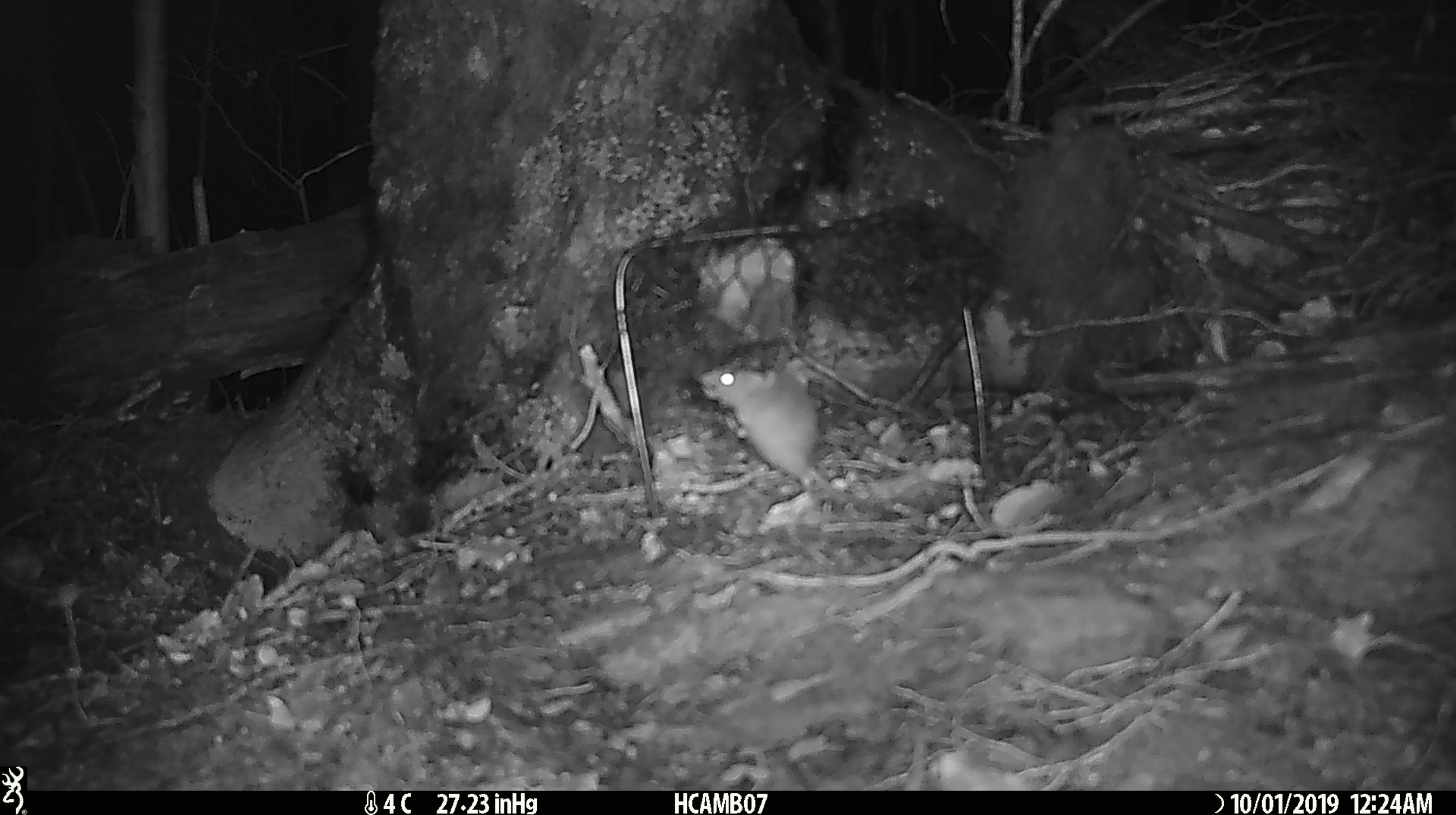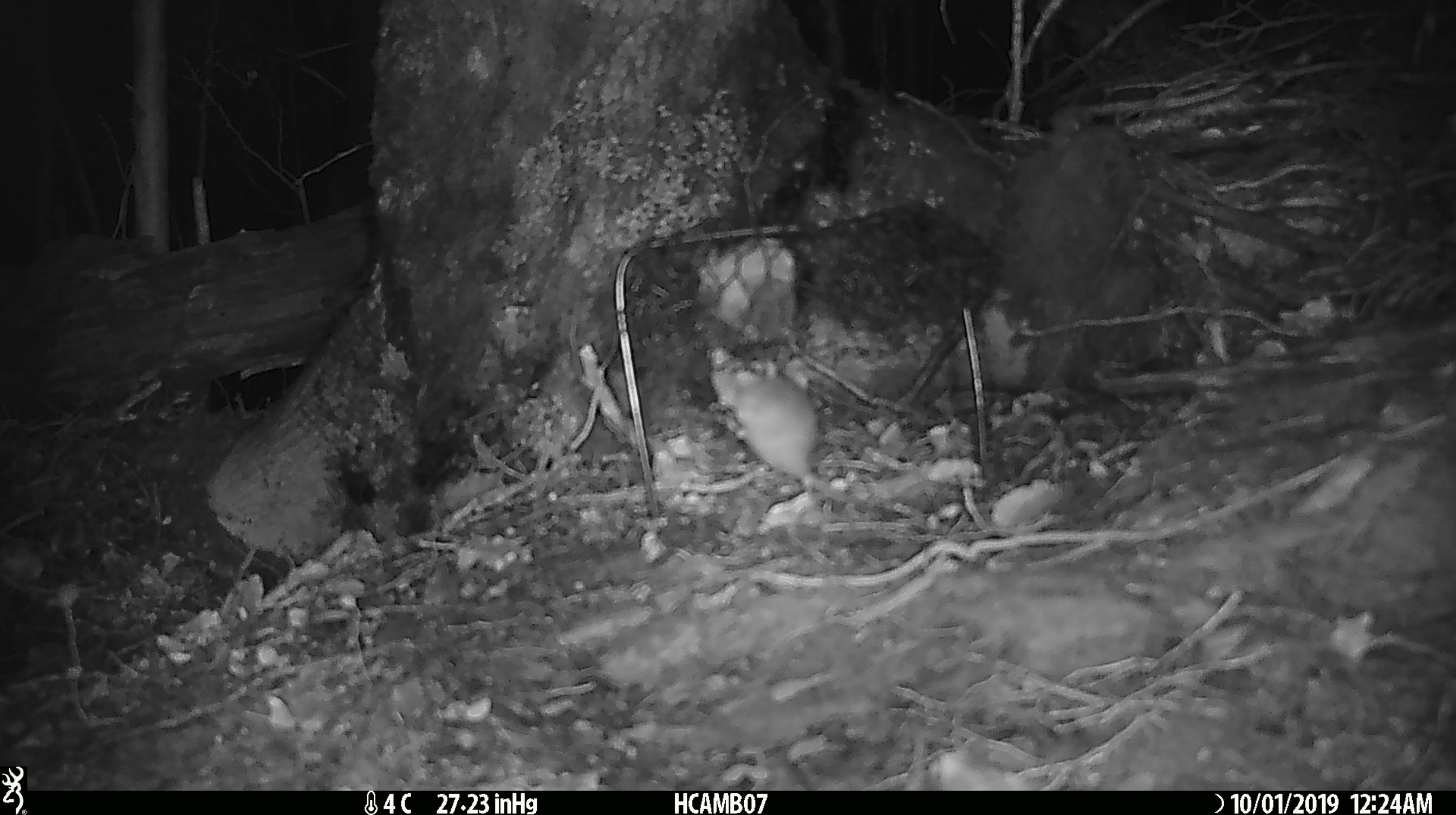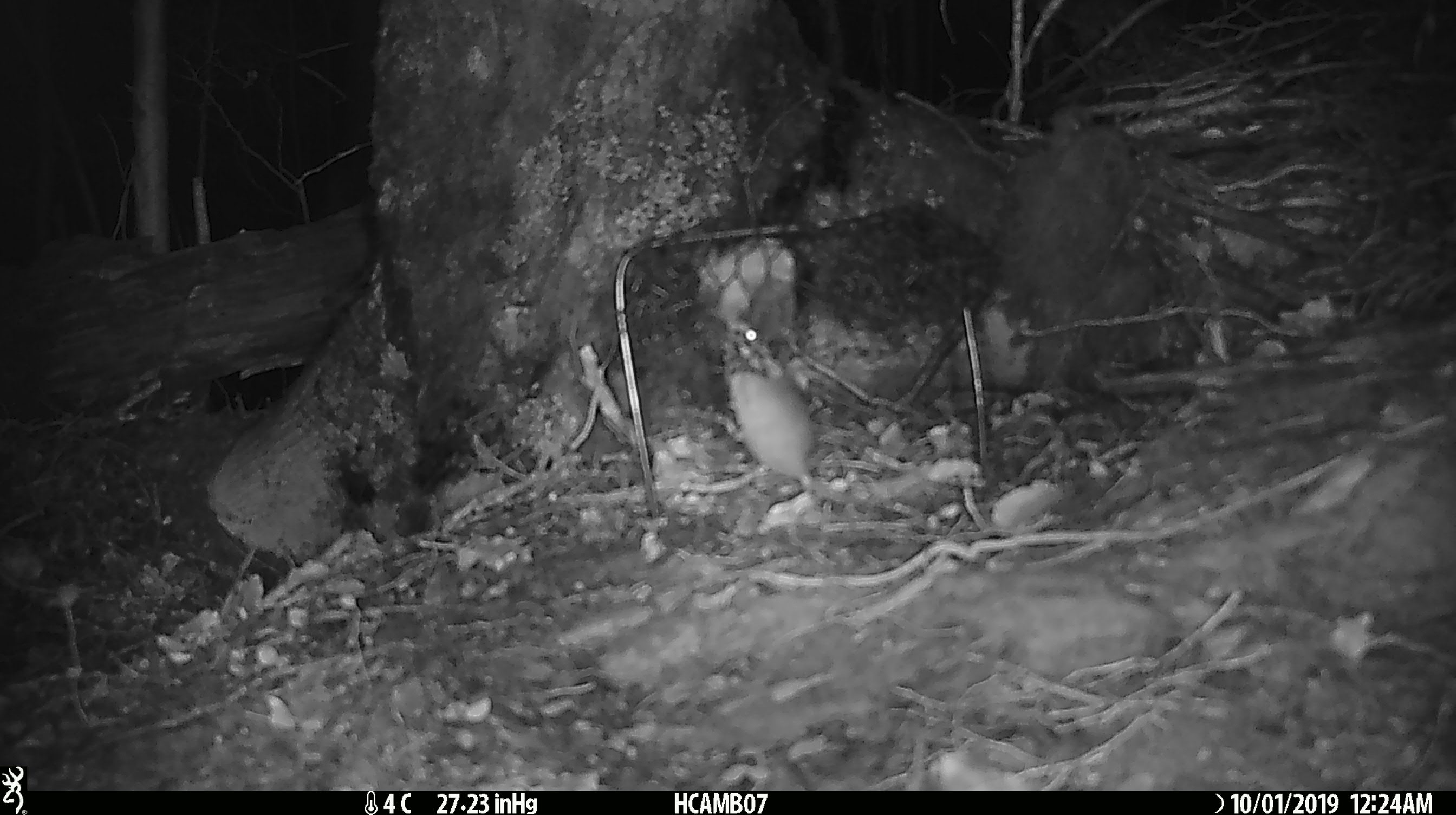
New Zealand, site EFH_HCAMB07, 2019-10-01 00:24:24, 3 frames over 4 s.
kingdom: Animalia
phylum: Chordata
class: Mammalia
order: Rodentia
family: Muridae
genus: Mus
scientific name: Mus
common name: mouse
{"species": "mouse (Mus)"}